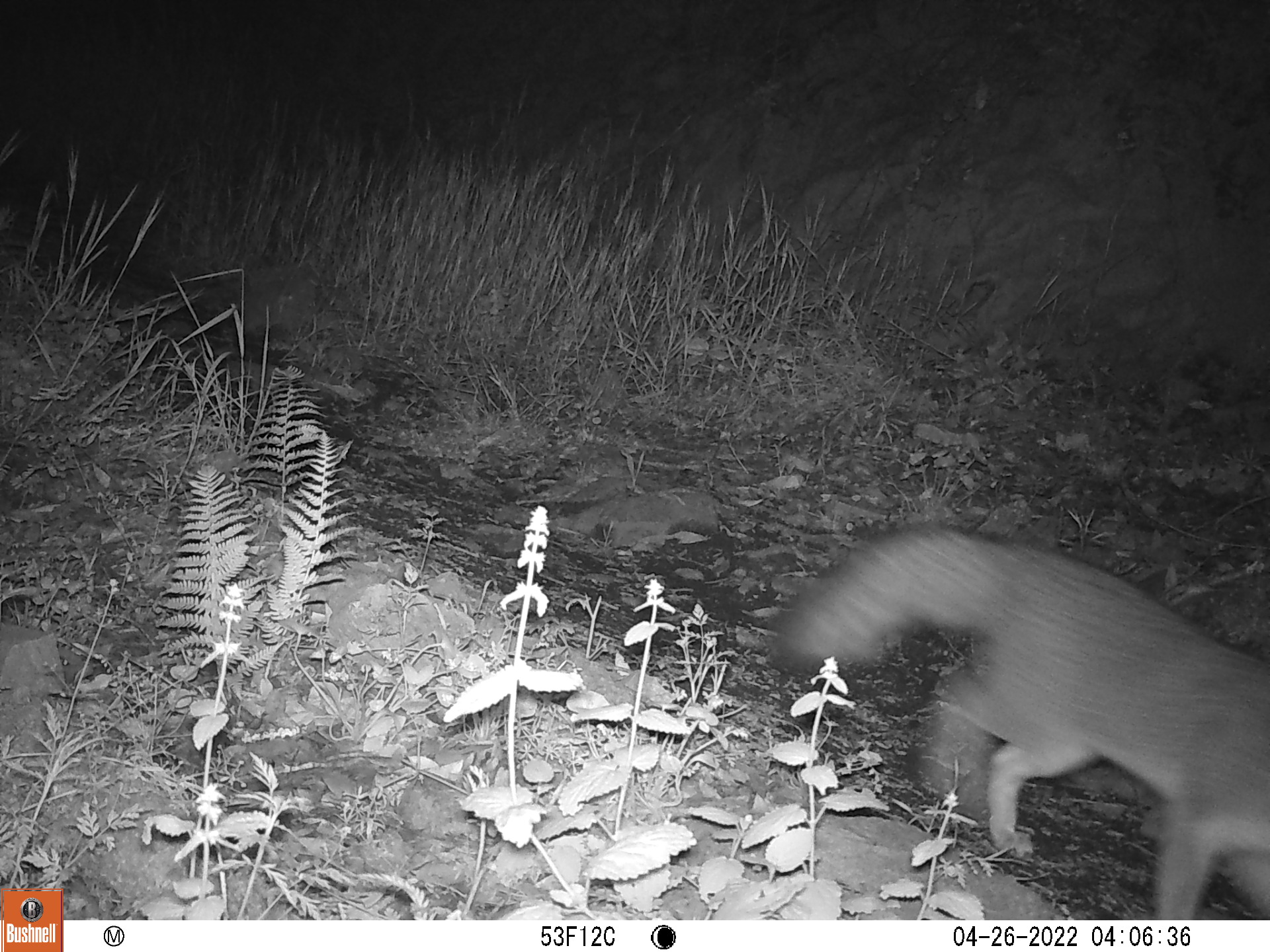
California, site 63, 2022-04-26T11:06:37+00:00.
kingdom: Animalia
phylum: Chordata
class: Mammalia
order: Carnivora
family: Canidae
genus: Urocyon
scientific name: Urocyon cinereoargenteus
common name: gray fox